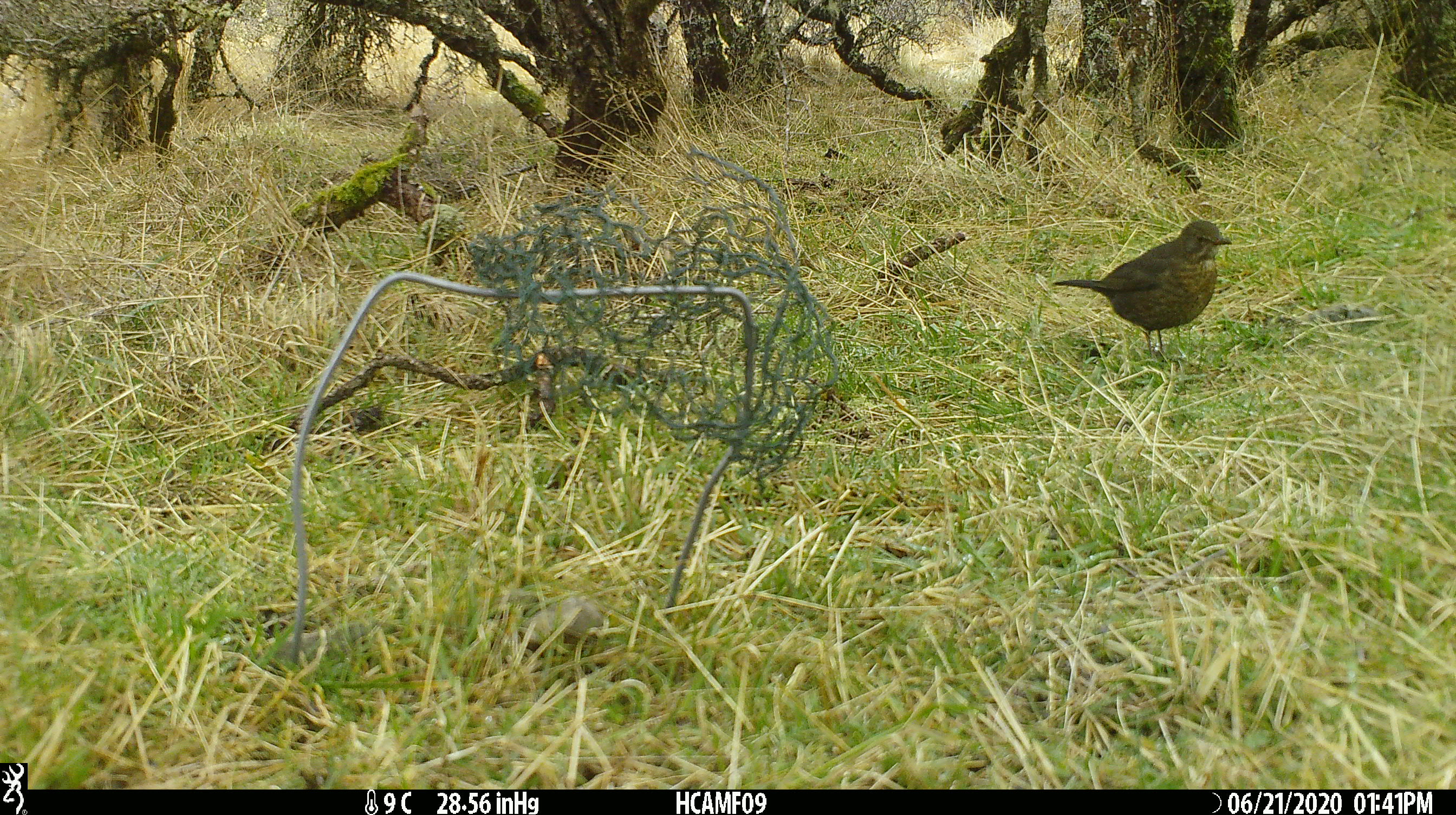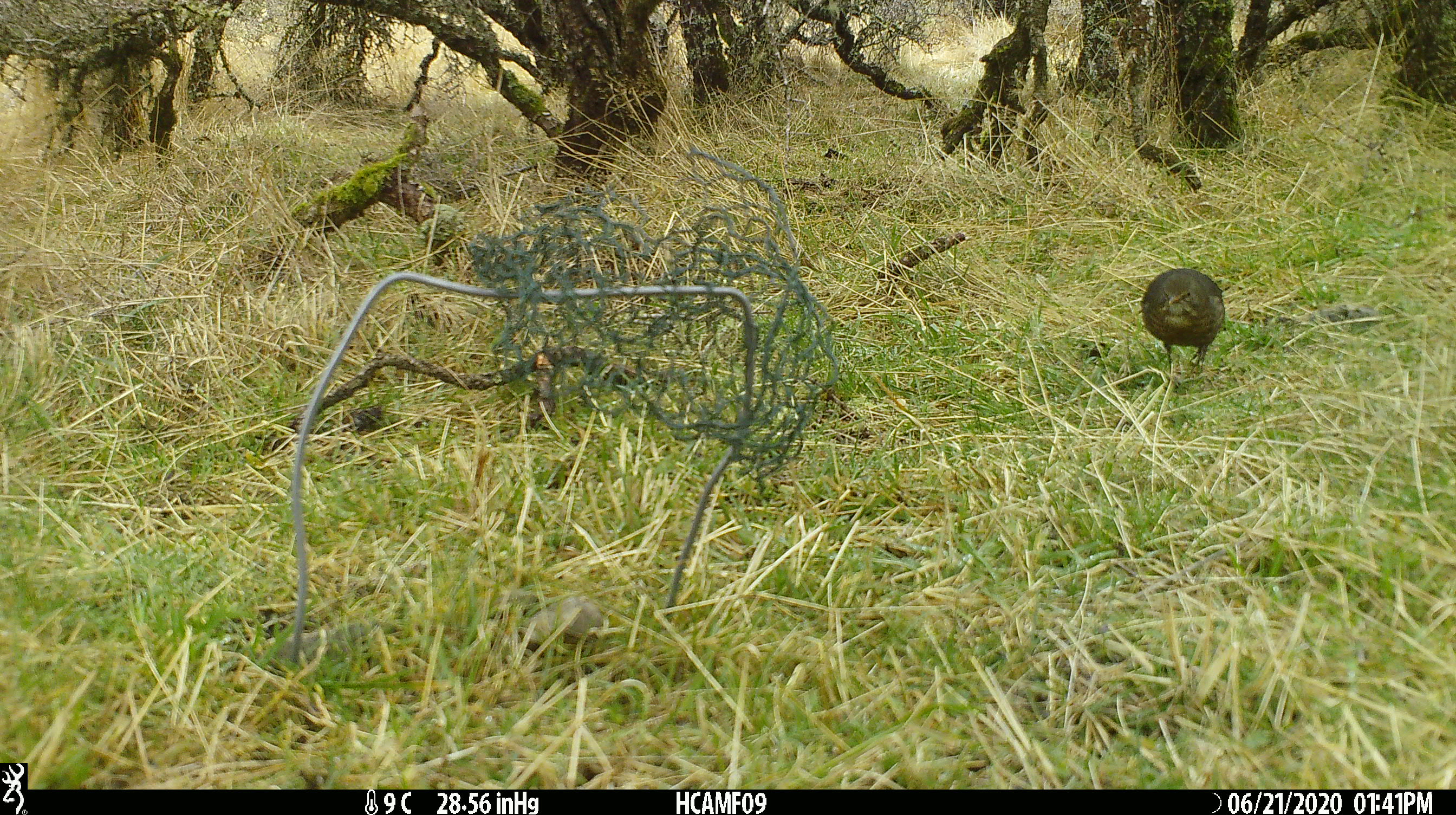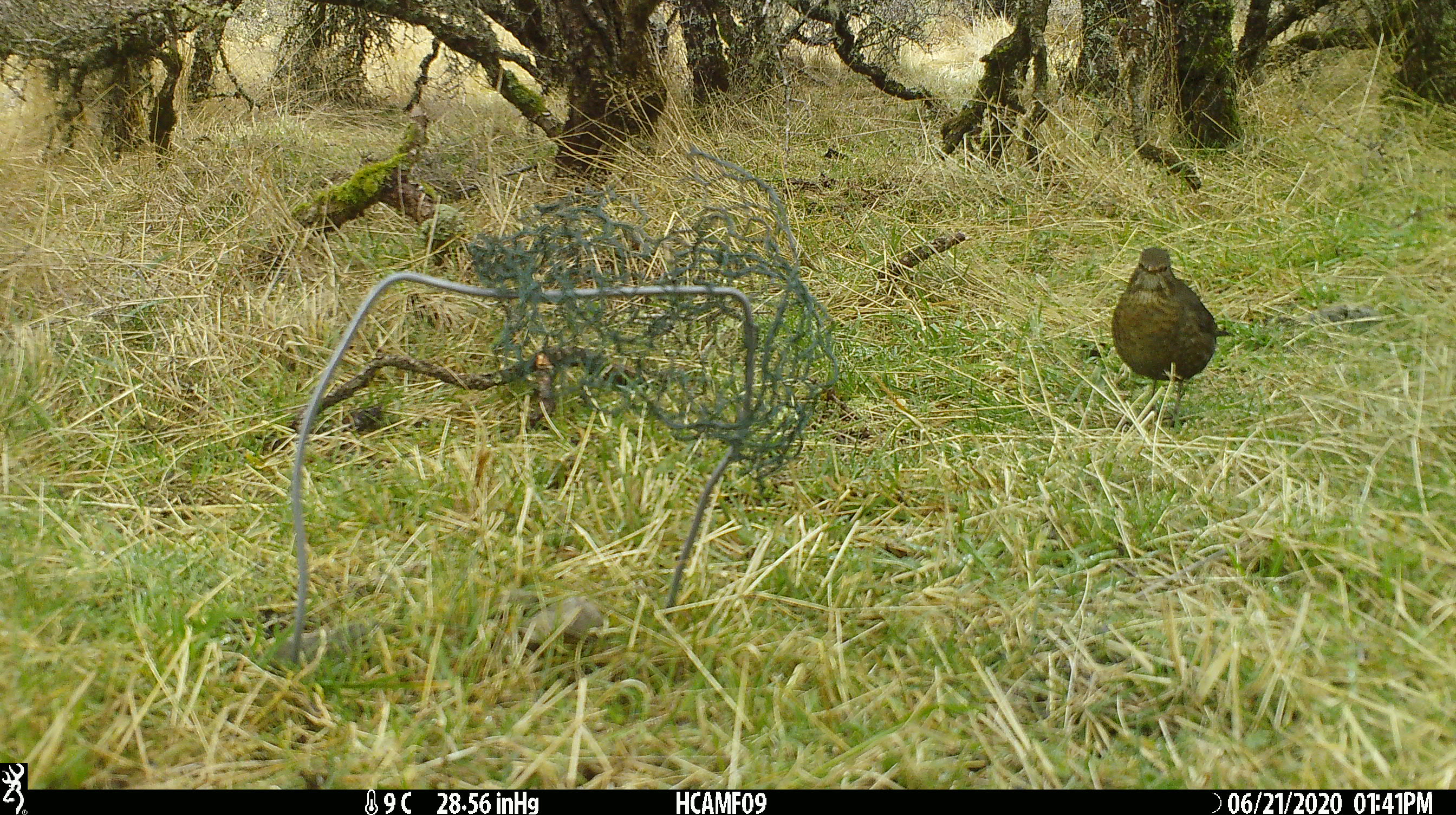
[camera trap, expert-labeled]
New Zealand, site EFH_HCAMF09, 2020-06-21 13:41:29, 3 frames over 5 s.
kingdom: Animalia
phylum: Chordata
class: Aves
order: Passeriformes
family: Turdidae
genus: Turdus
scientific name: Turdus philomelos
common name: song thrush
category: thrush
Thrush (song thrush) (Turdus philomelos).